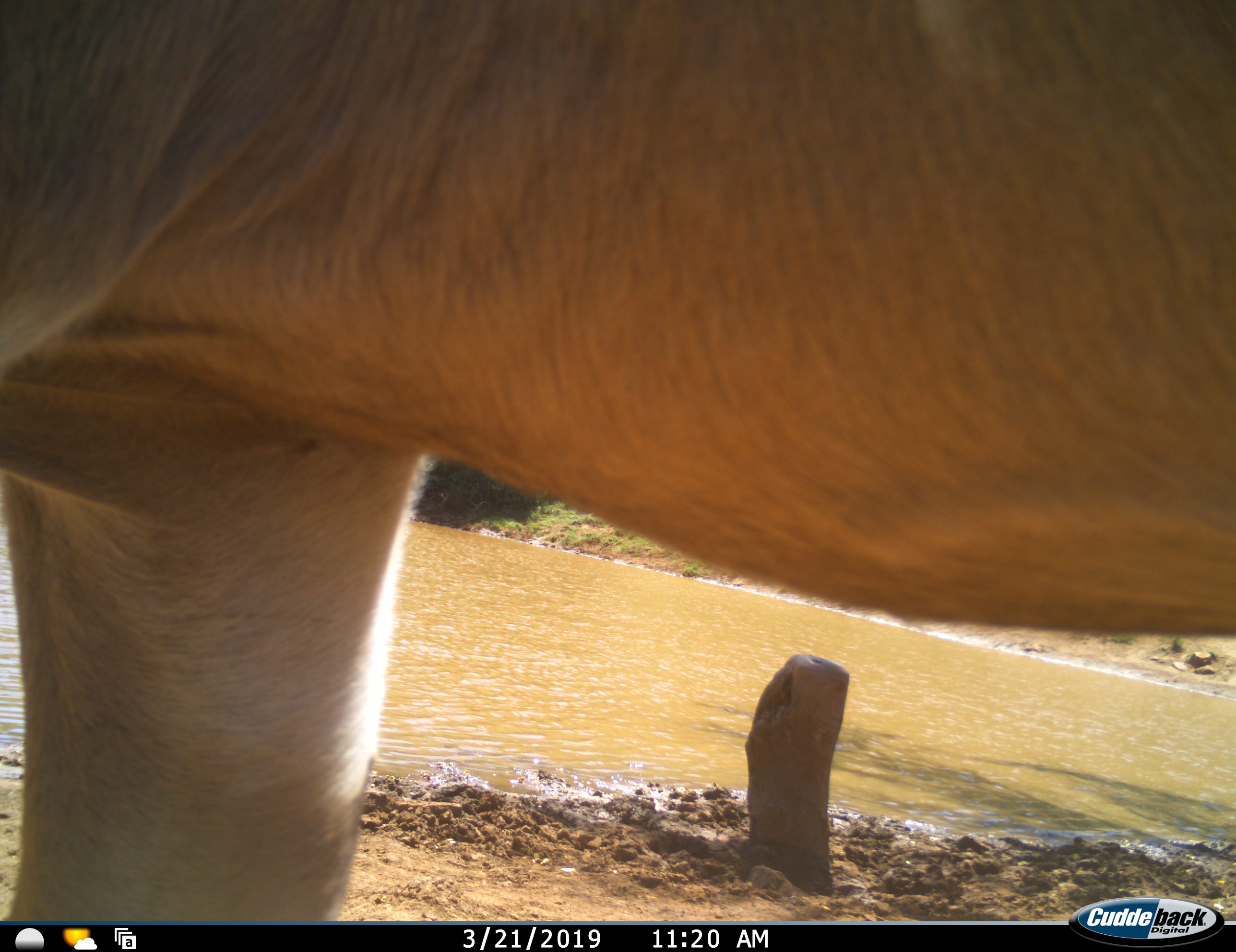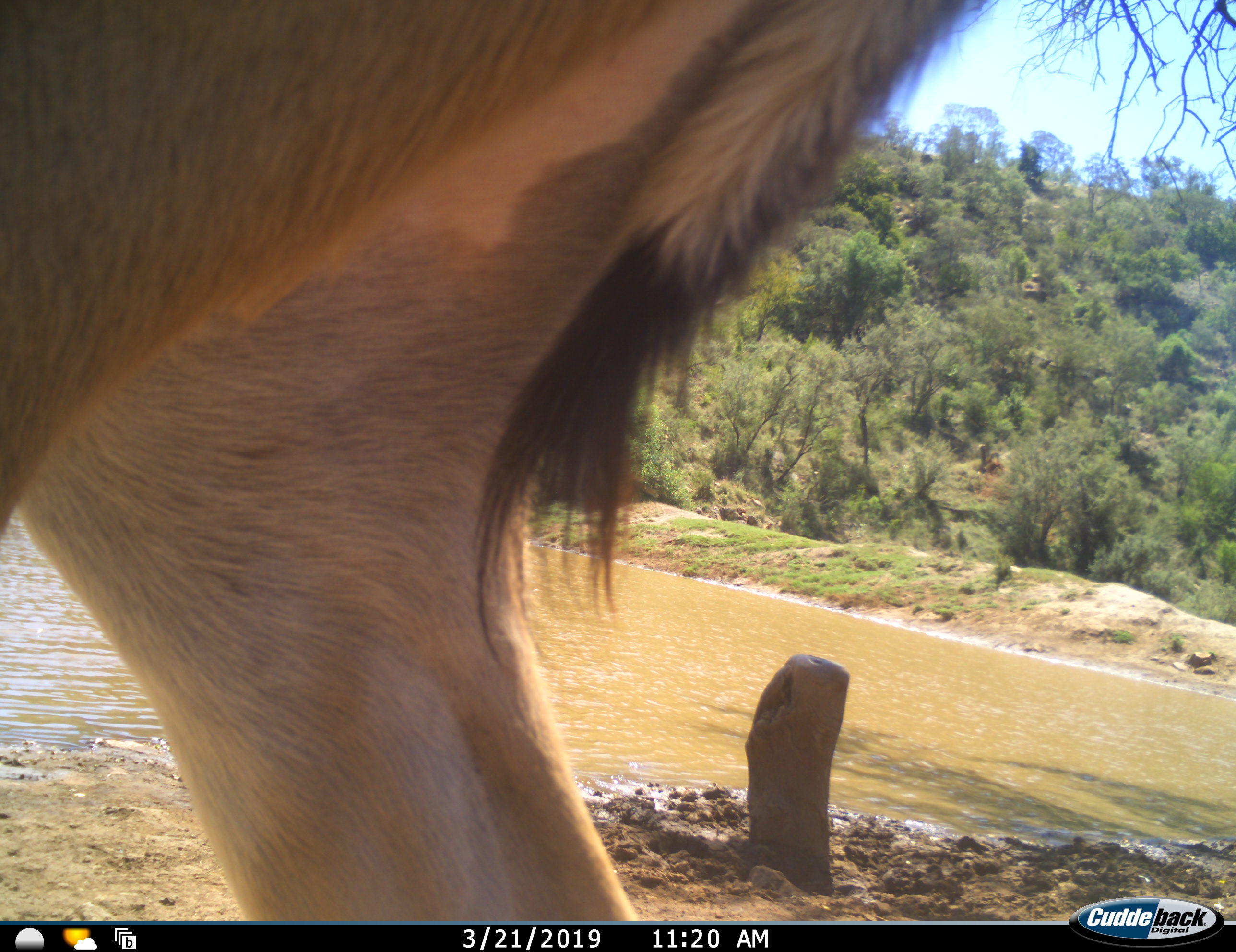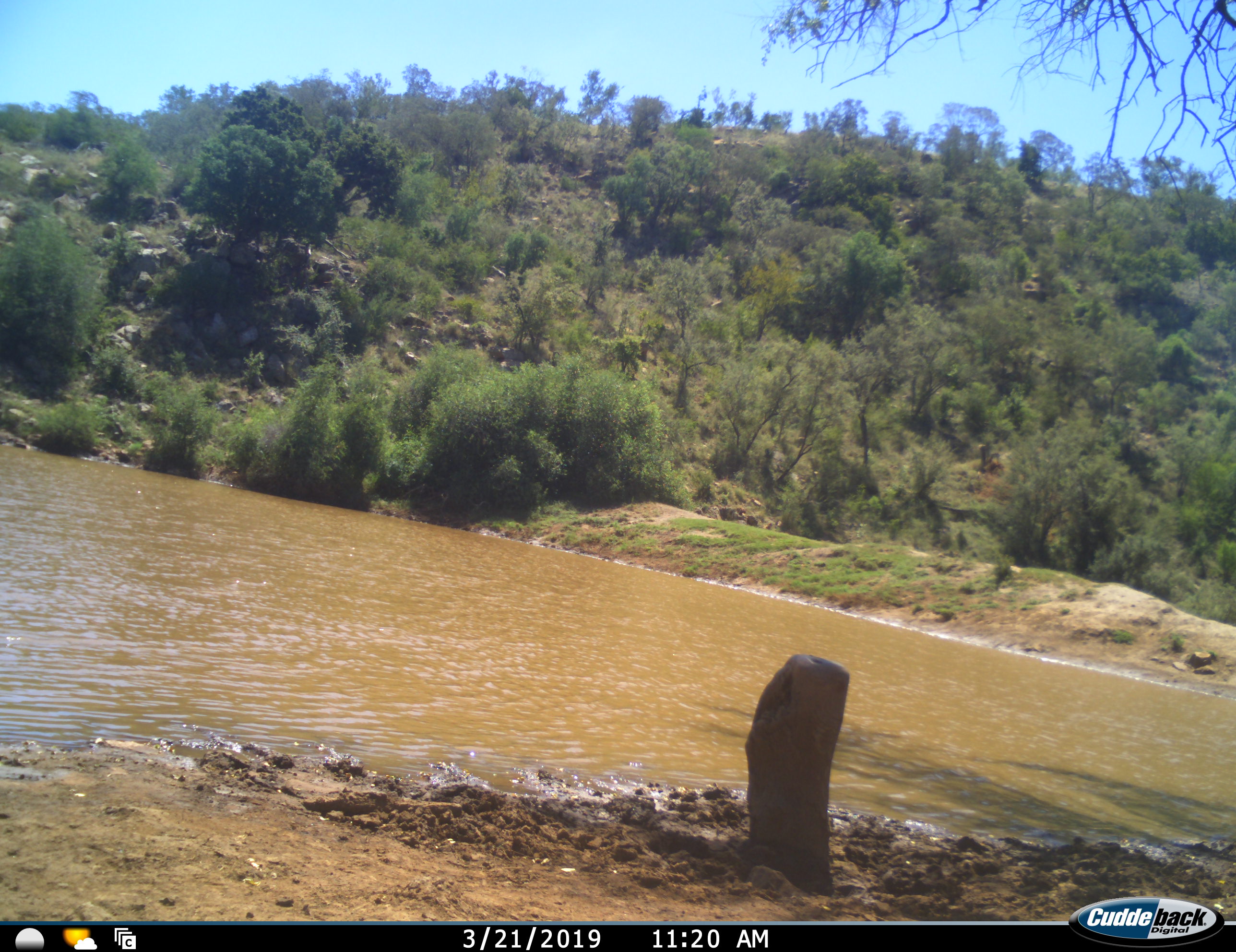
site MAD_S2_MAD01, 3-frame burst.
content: unidentified animal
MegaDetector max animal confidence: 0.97